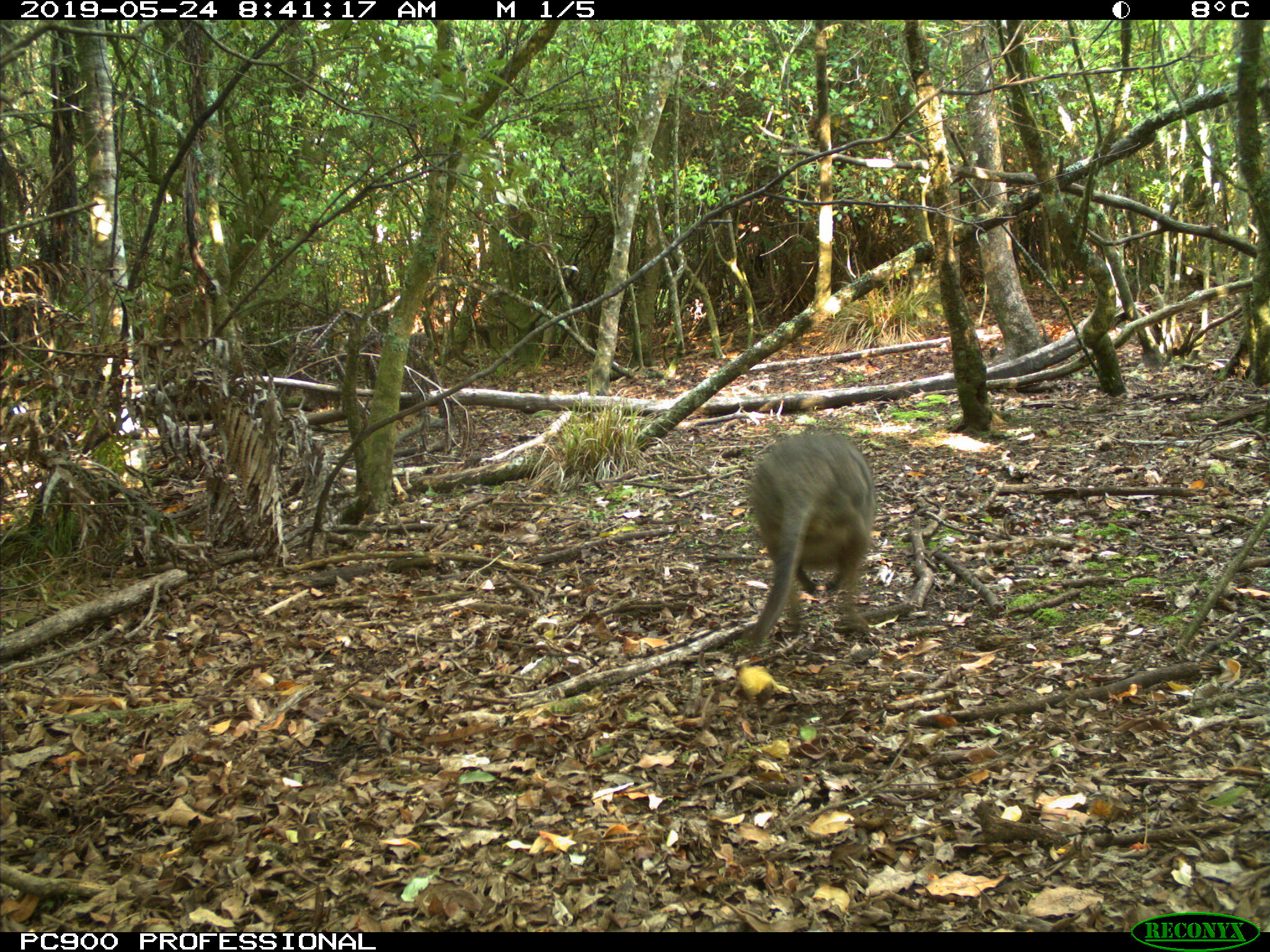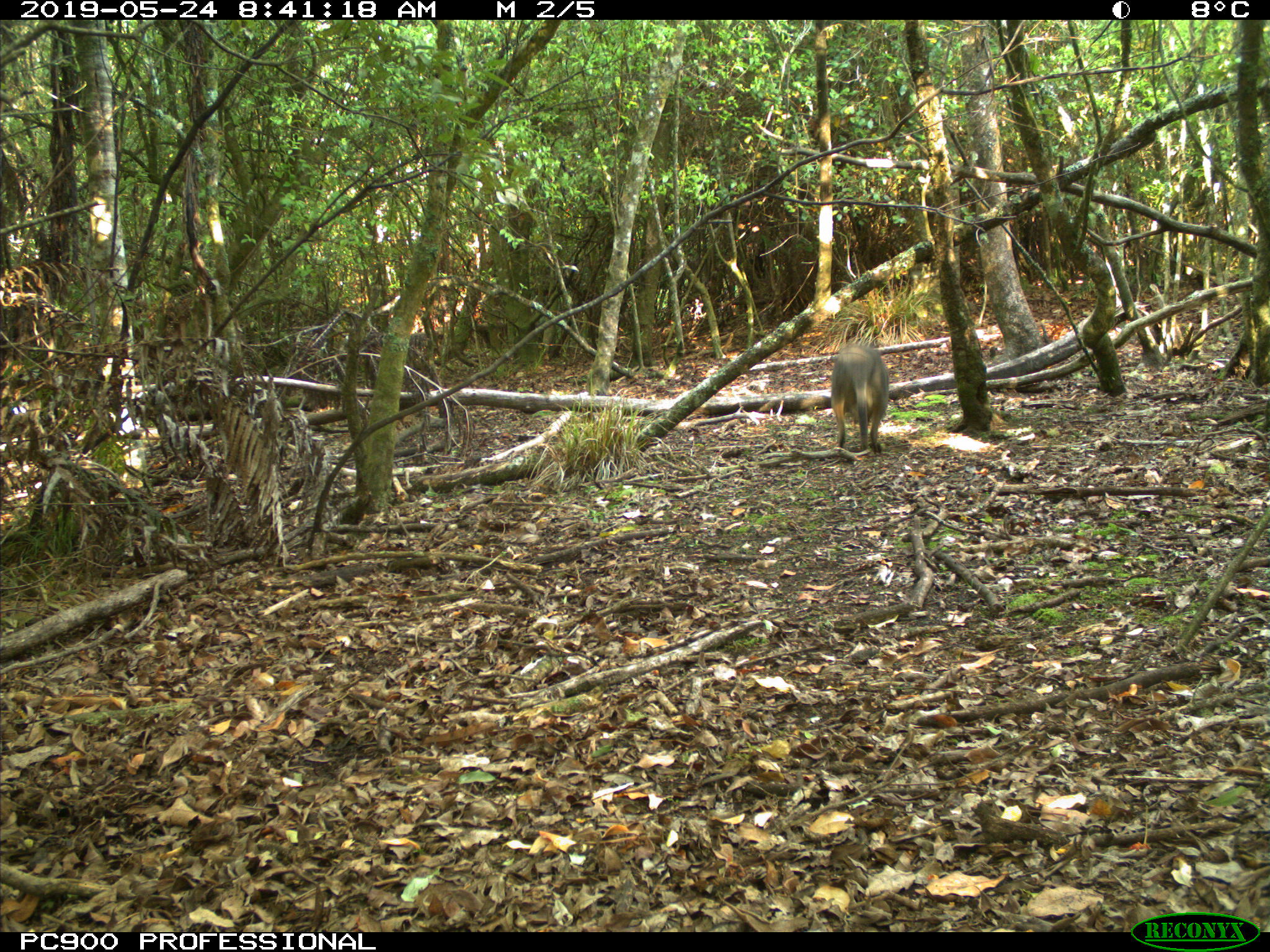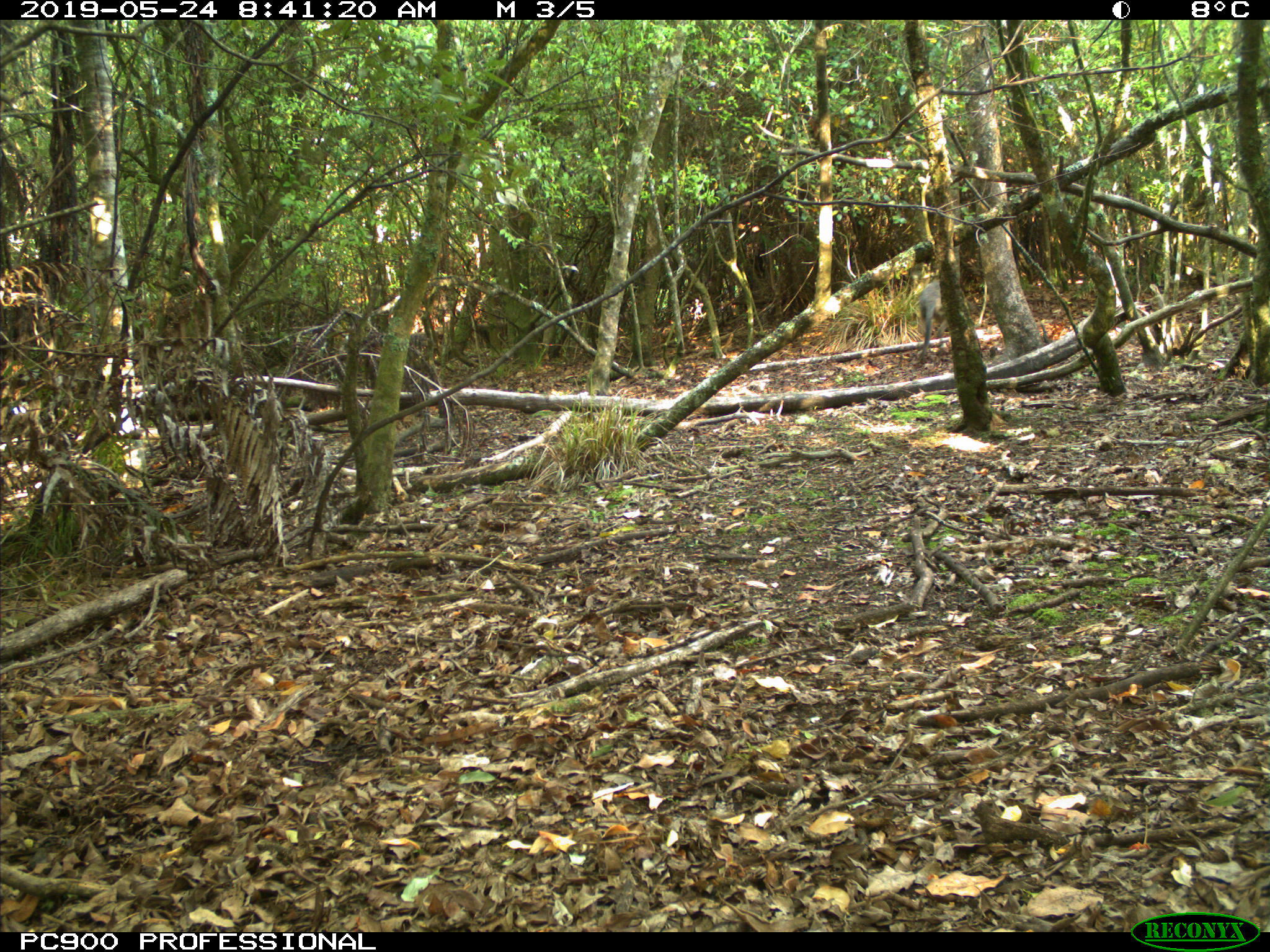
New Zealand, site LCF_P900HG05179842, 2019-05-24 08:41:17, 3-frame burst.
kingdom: Animalia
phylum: Chordata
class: Mammalia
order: Diprotodontia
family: Macropodidae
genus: Notamacropus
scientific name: Notamacropus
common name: wallaby